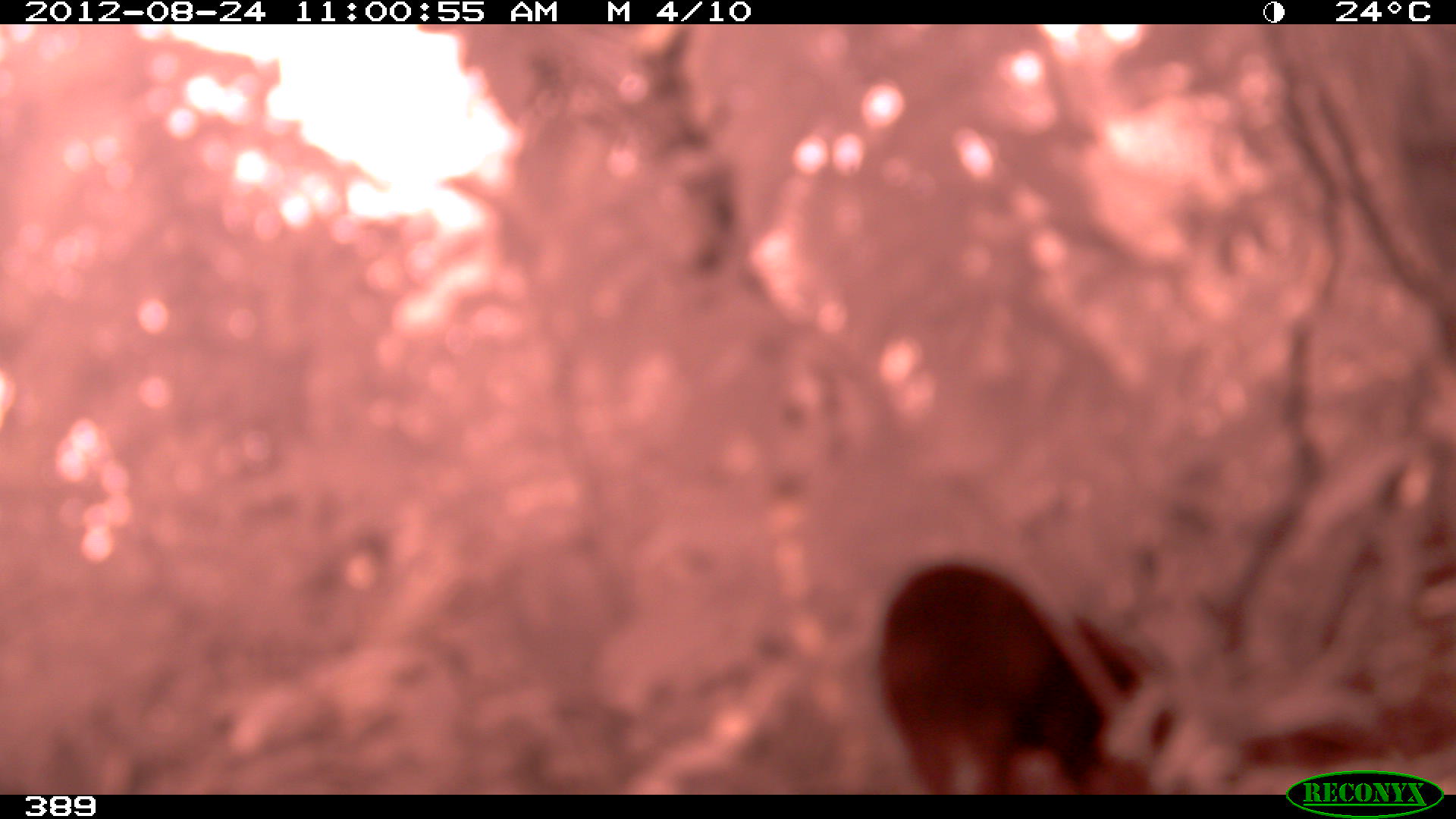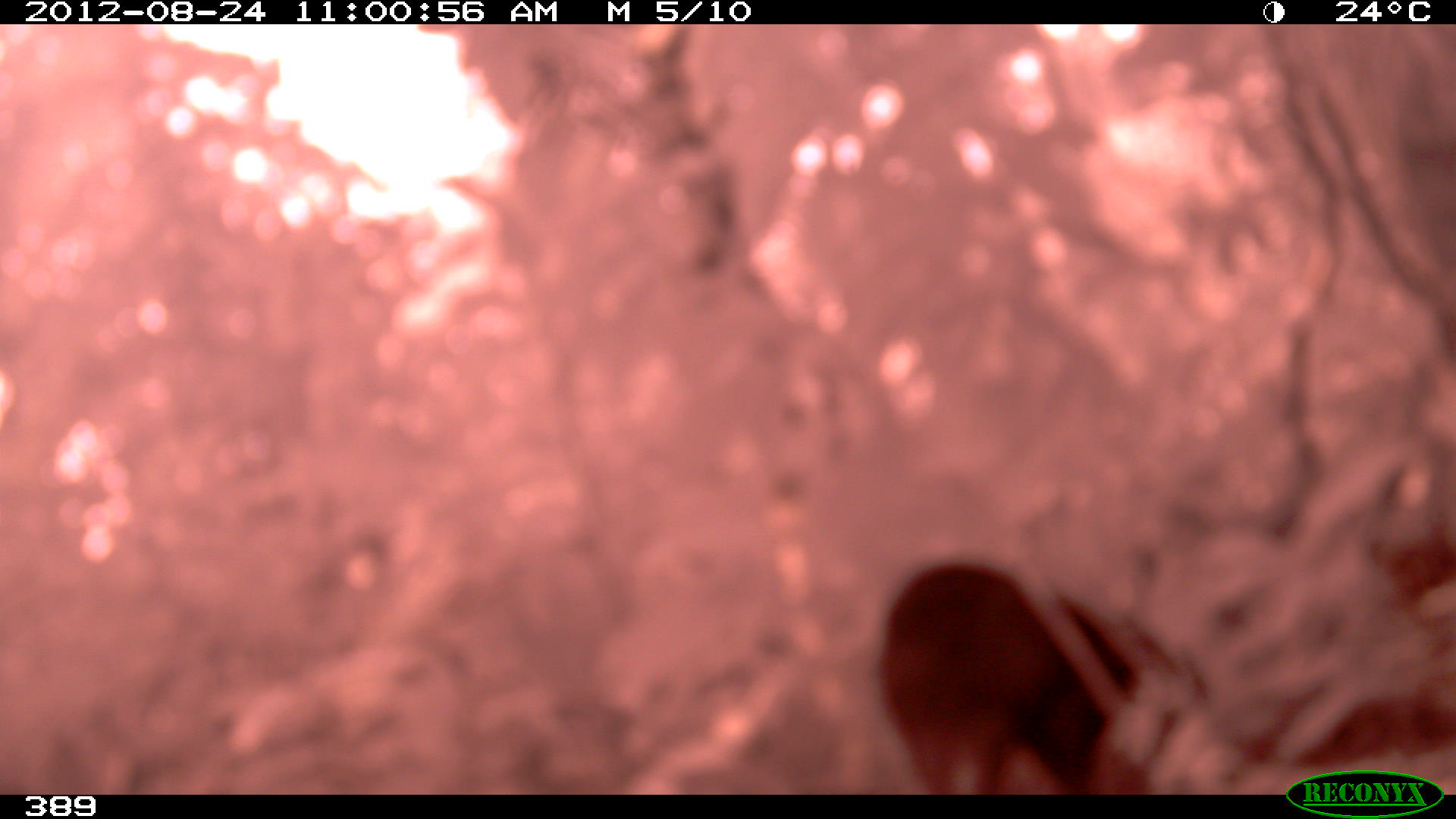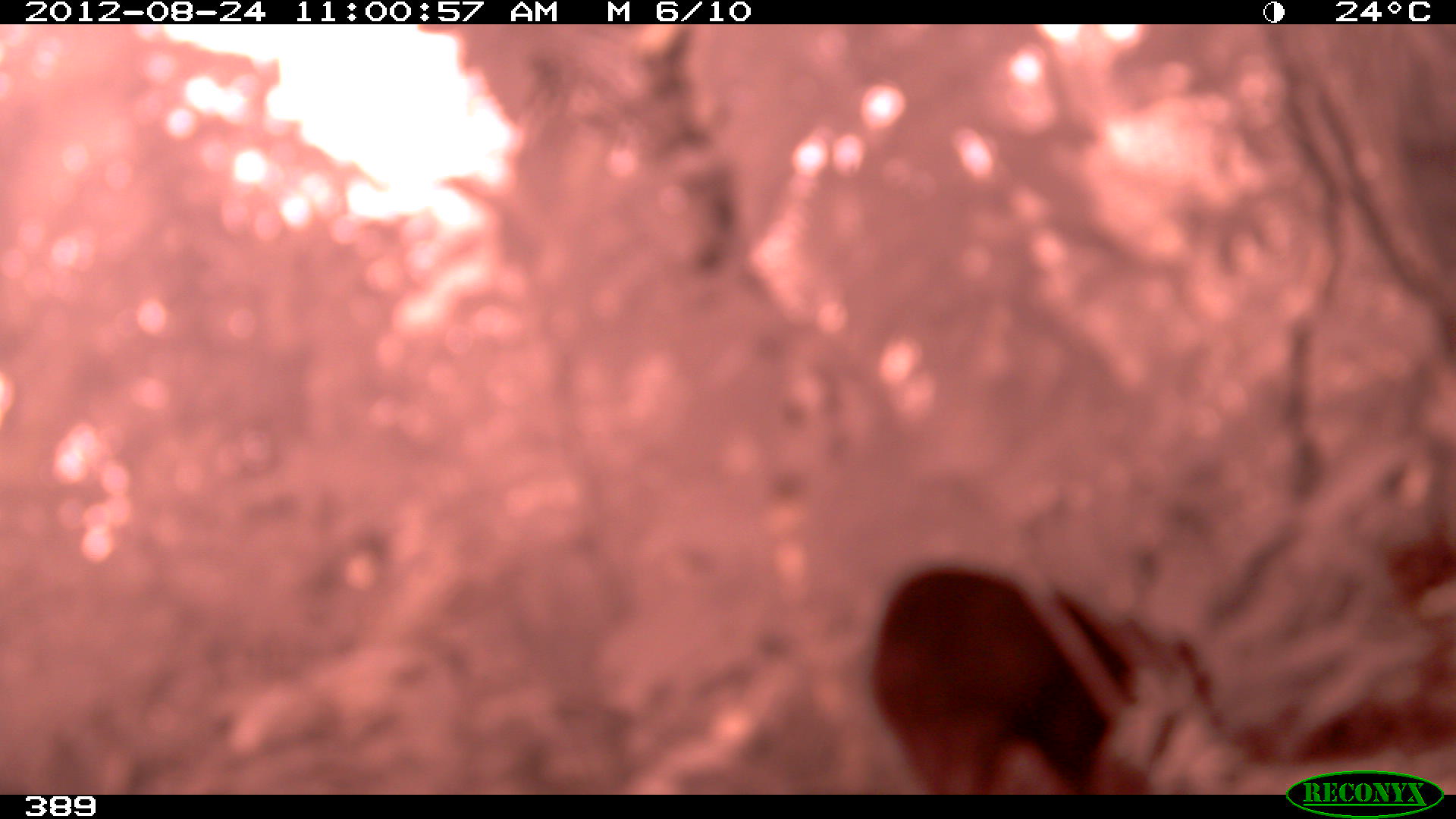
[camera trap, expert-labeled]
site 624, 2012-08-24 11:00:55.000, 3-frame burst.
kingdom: Animalia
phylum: Chordata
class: Mammalia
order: Artiodactyla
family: Tayassuidae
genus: Tayassu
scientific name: Tayassu pecari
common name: white-lipped peccary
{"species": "Tayassu pecari (white-lipped peccary)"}